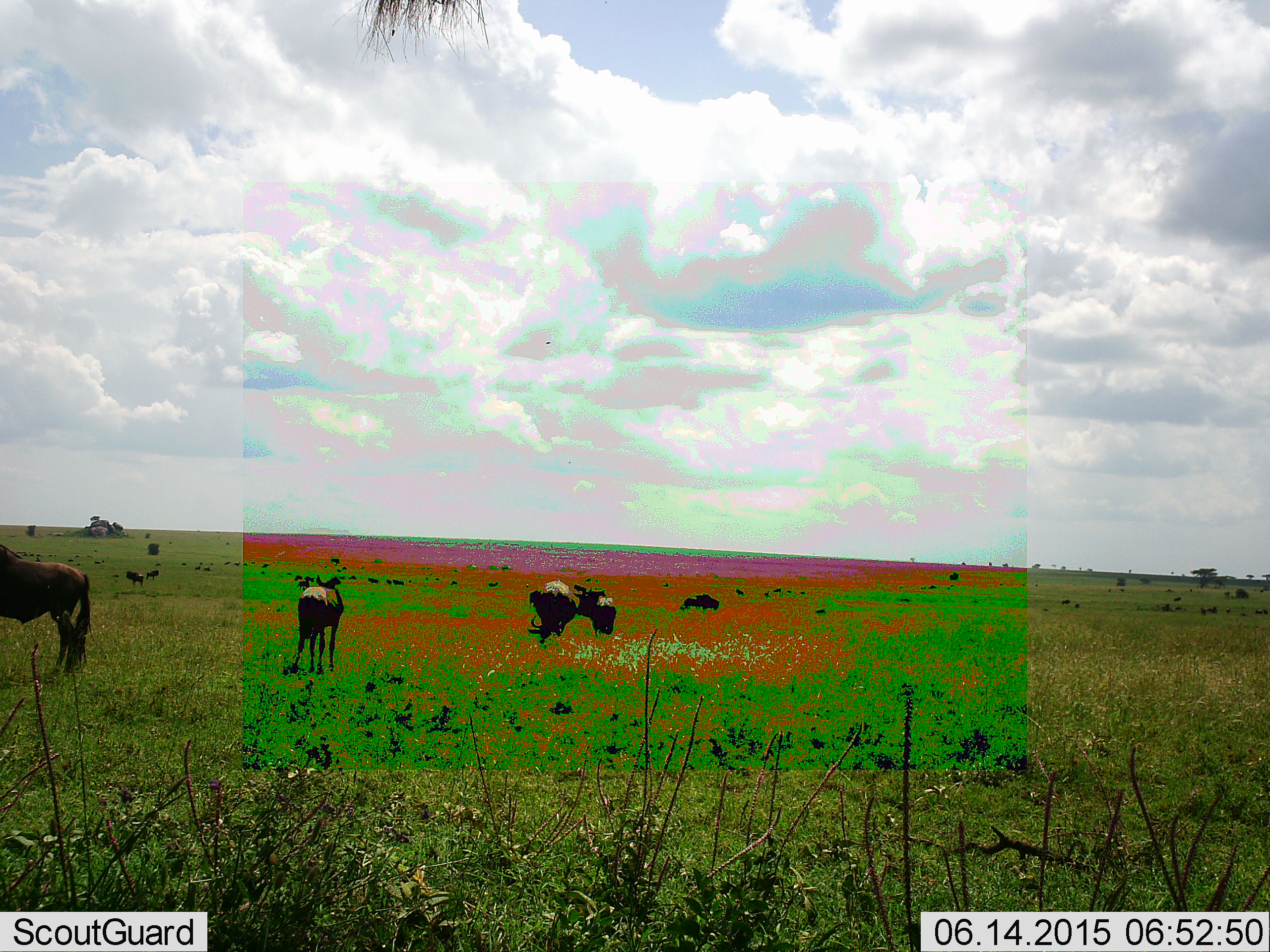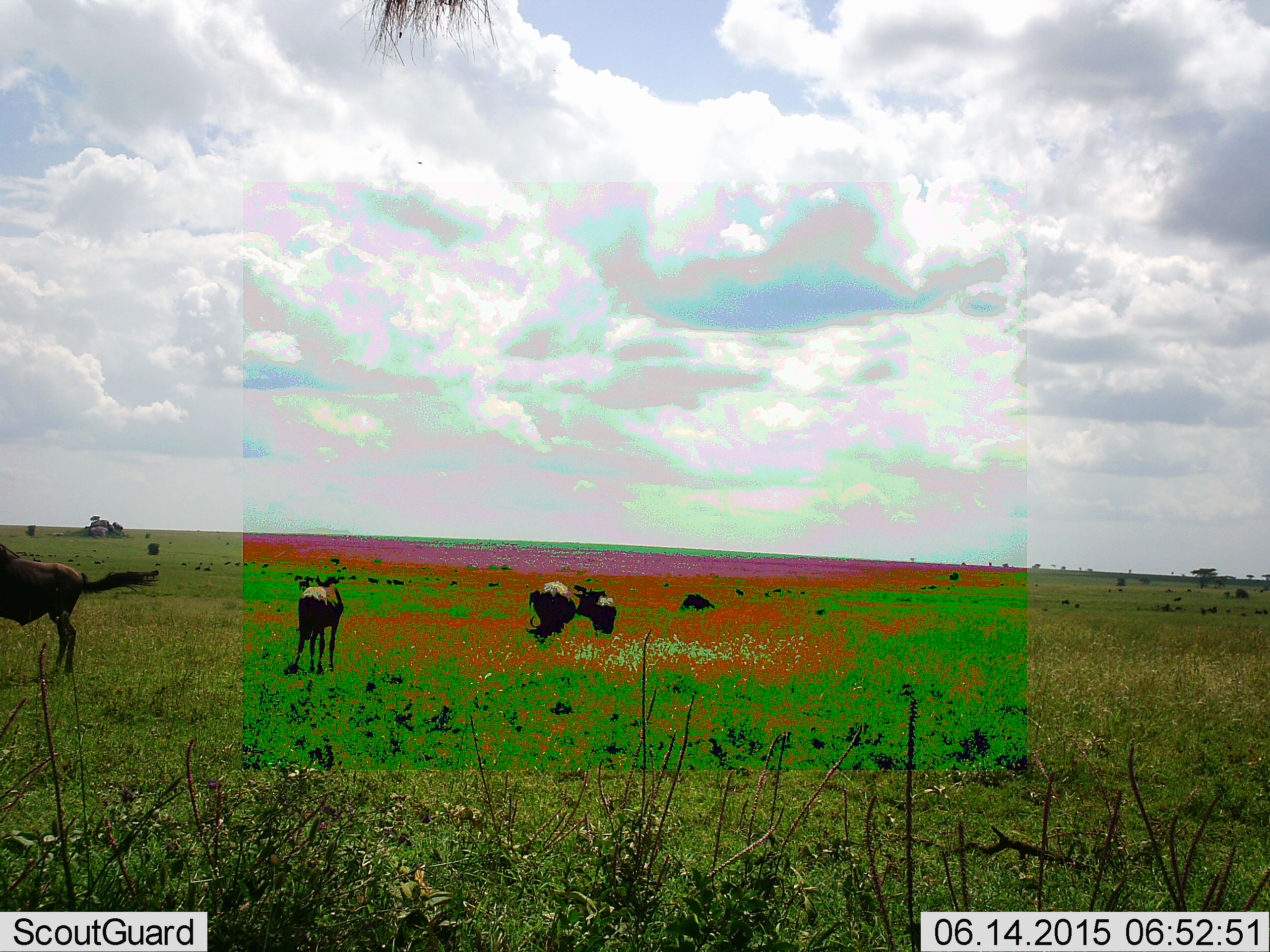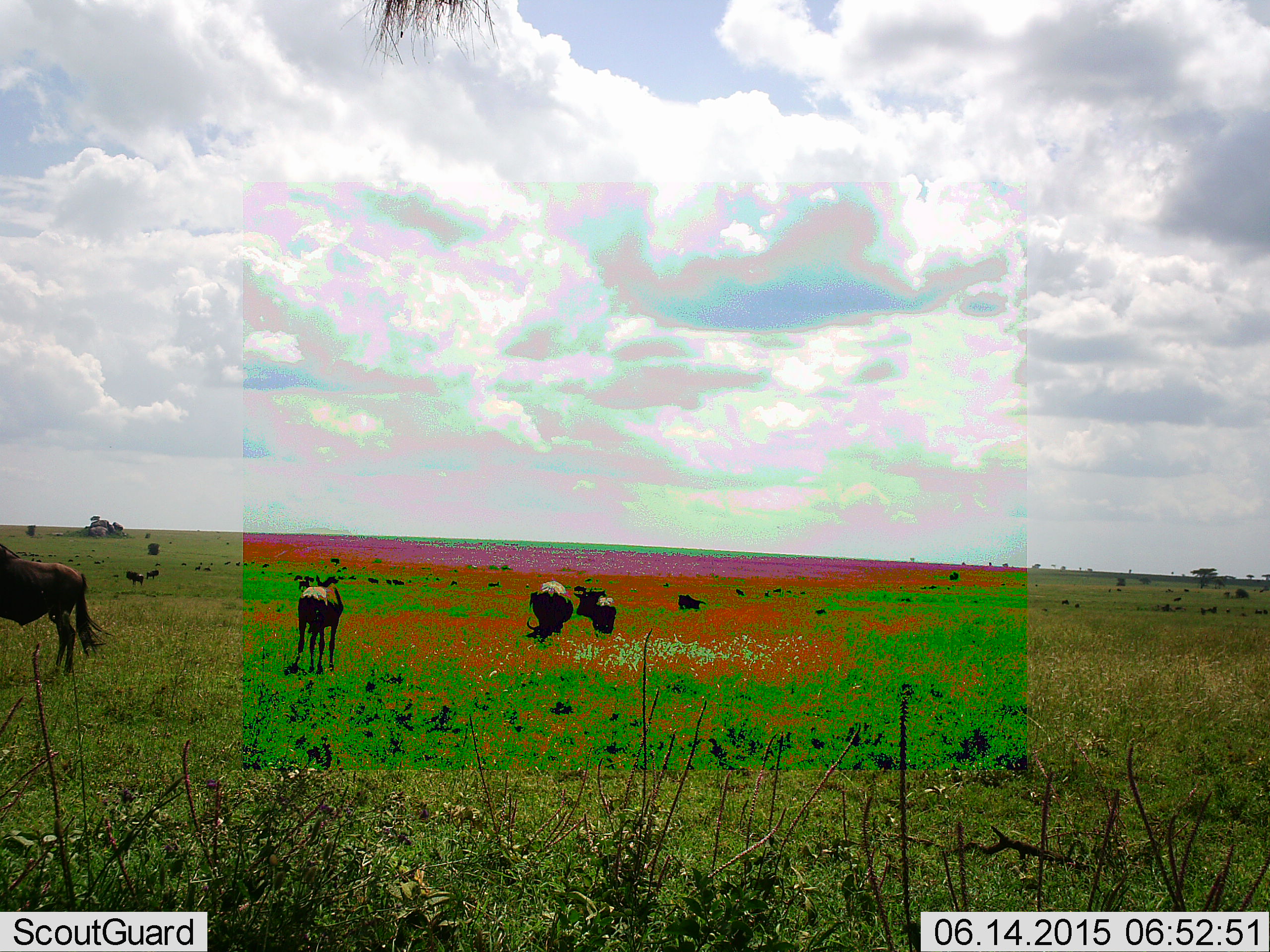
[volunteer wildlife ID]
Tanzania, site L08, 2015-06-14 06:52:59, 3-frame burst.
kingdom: Animalia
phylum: Chordata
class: Mammalia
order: Artiodactyla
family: Bovidae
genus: Connochaetes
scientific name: Connochaetes taurinus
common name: blue wildebeest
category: wildebeest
Wildebeest (blue wildebeest) (Connochaetes taurinus), count 5. Behavior (volunteer vote fractions): standing 70%, resting 20%, moving 40%, interacting 0%. Young present (vote fraction): 0%. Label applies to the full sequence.